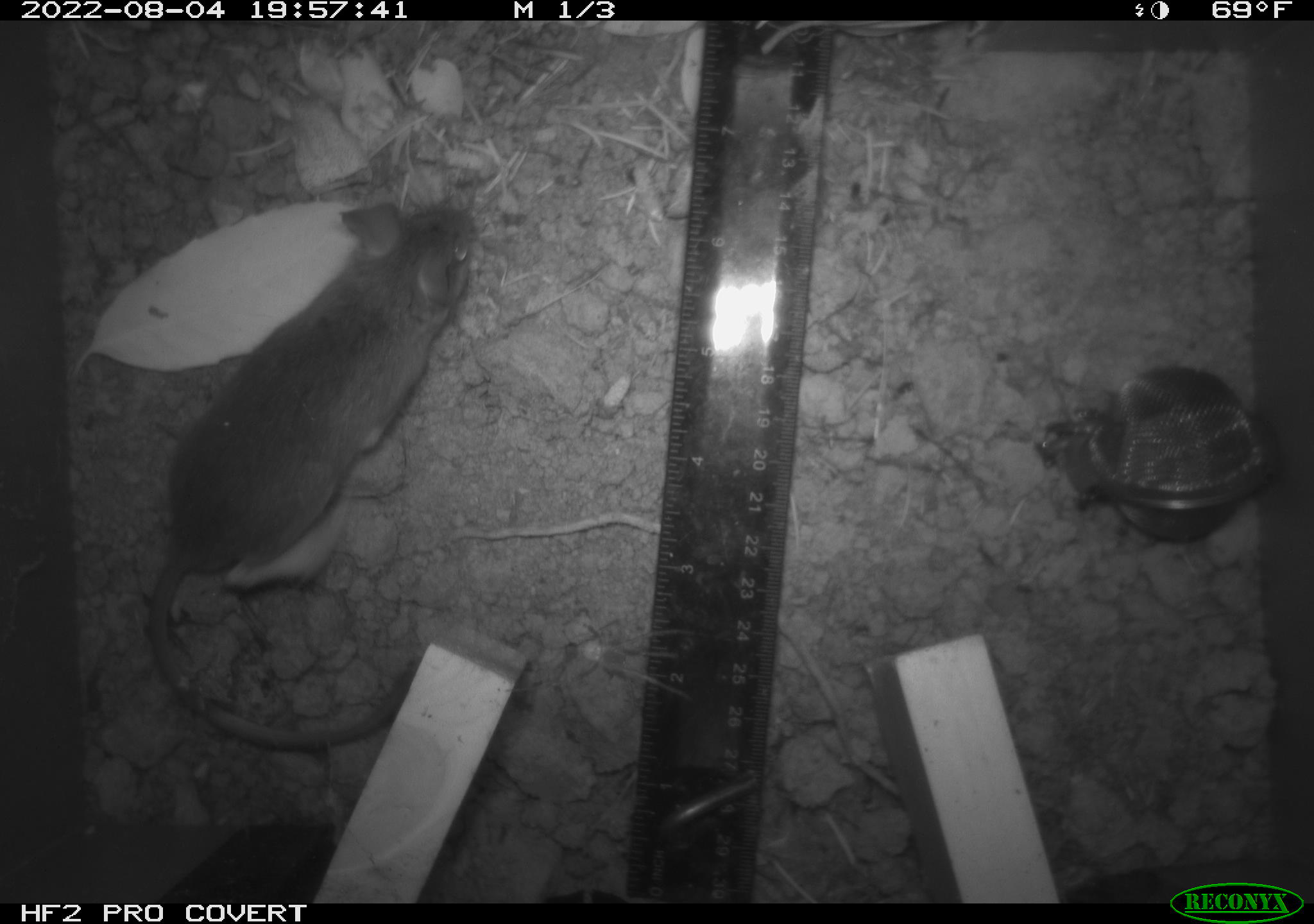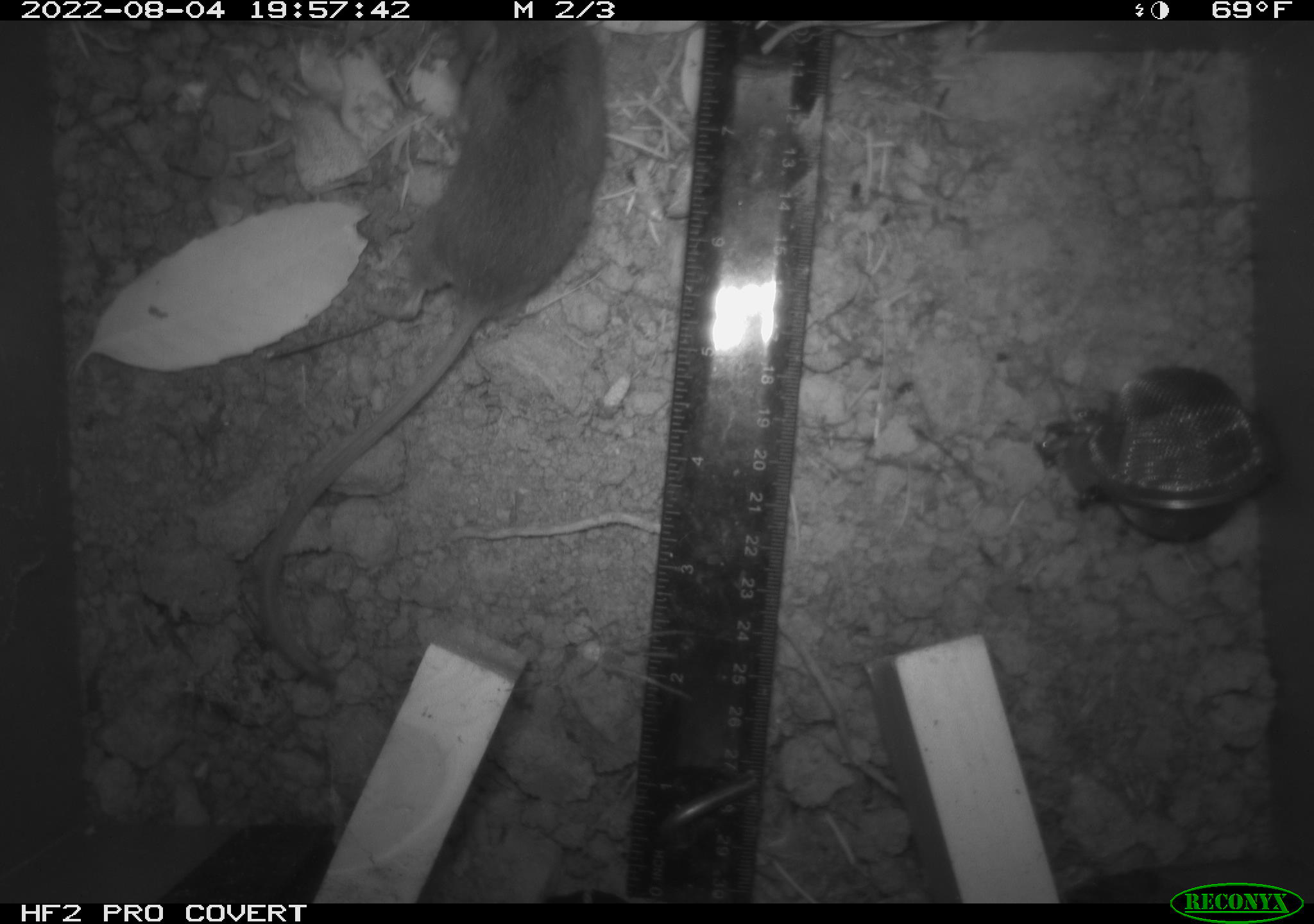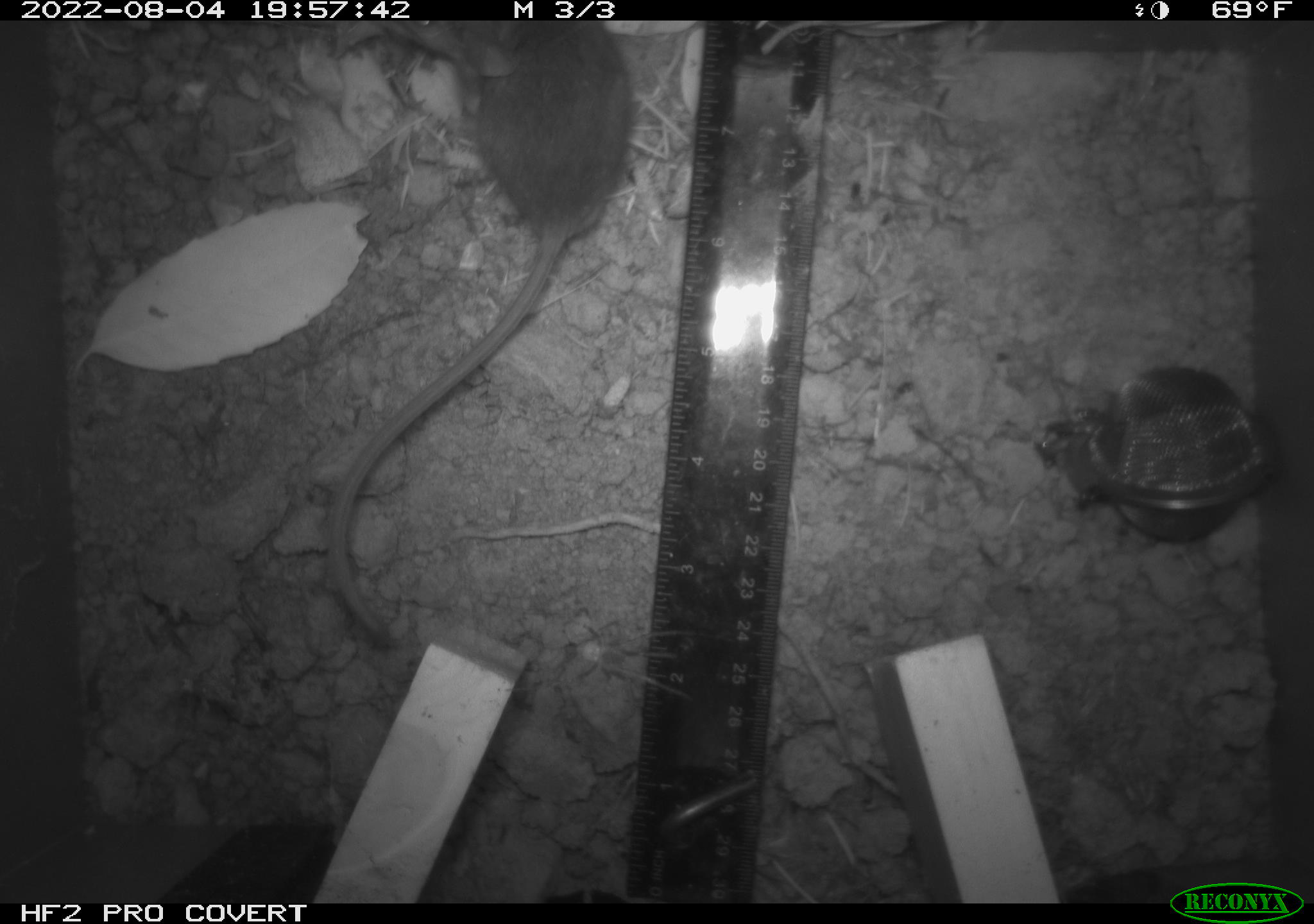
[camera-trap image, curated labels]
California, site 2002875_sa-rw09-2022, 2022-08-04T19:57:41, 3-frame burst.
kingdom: Animalia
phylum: Chordata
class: Mammalia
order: Rodentia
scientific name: Rodentia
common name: rodent